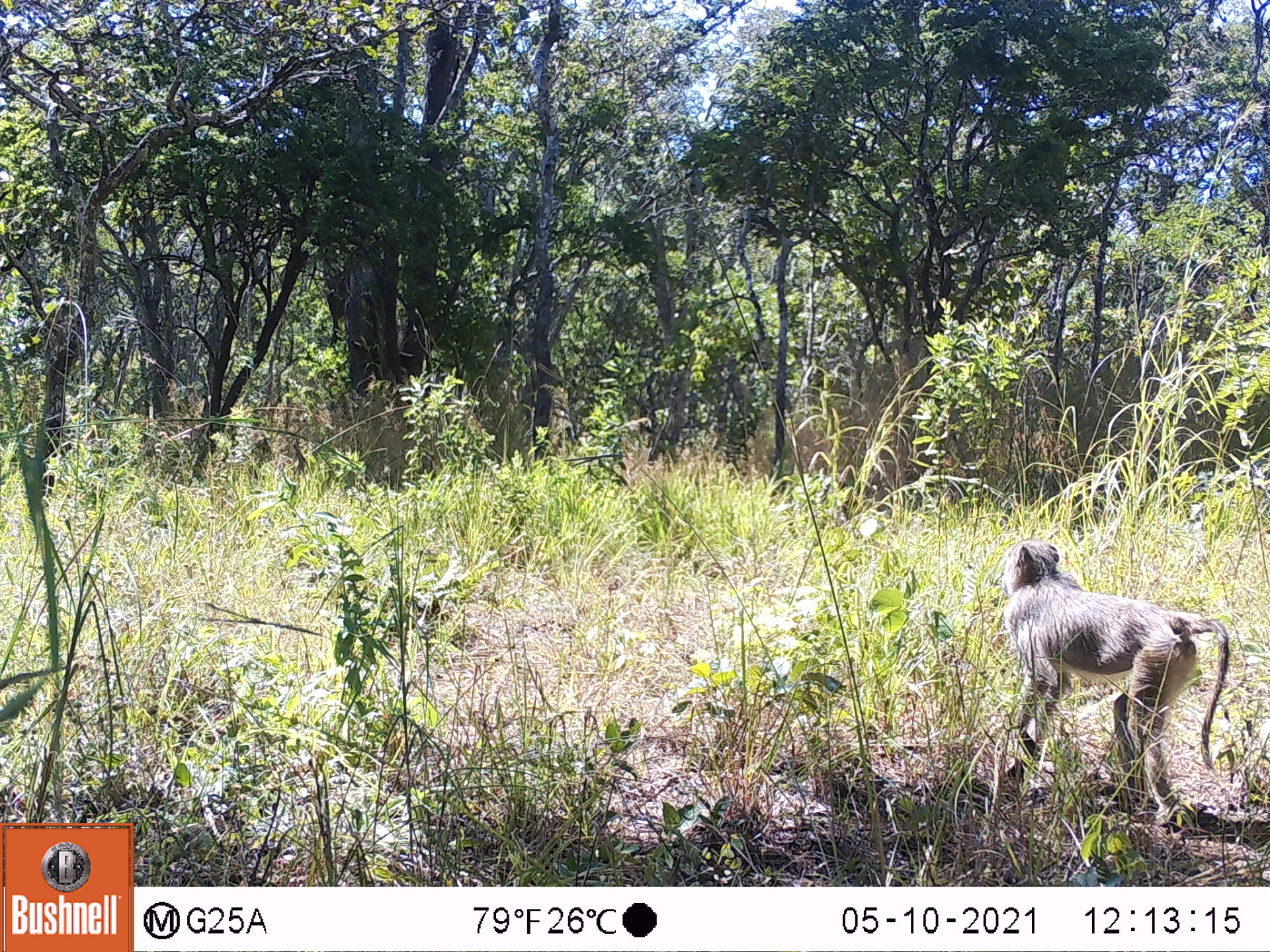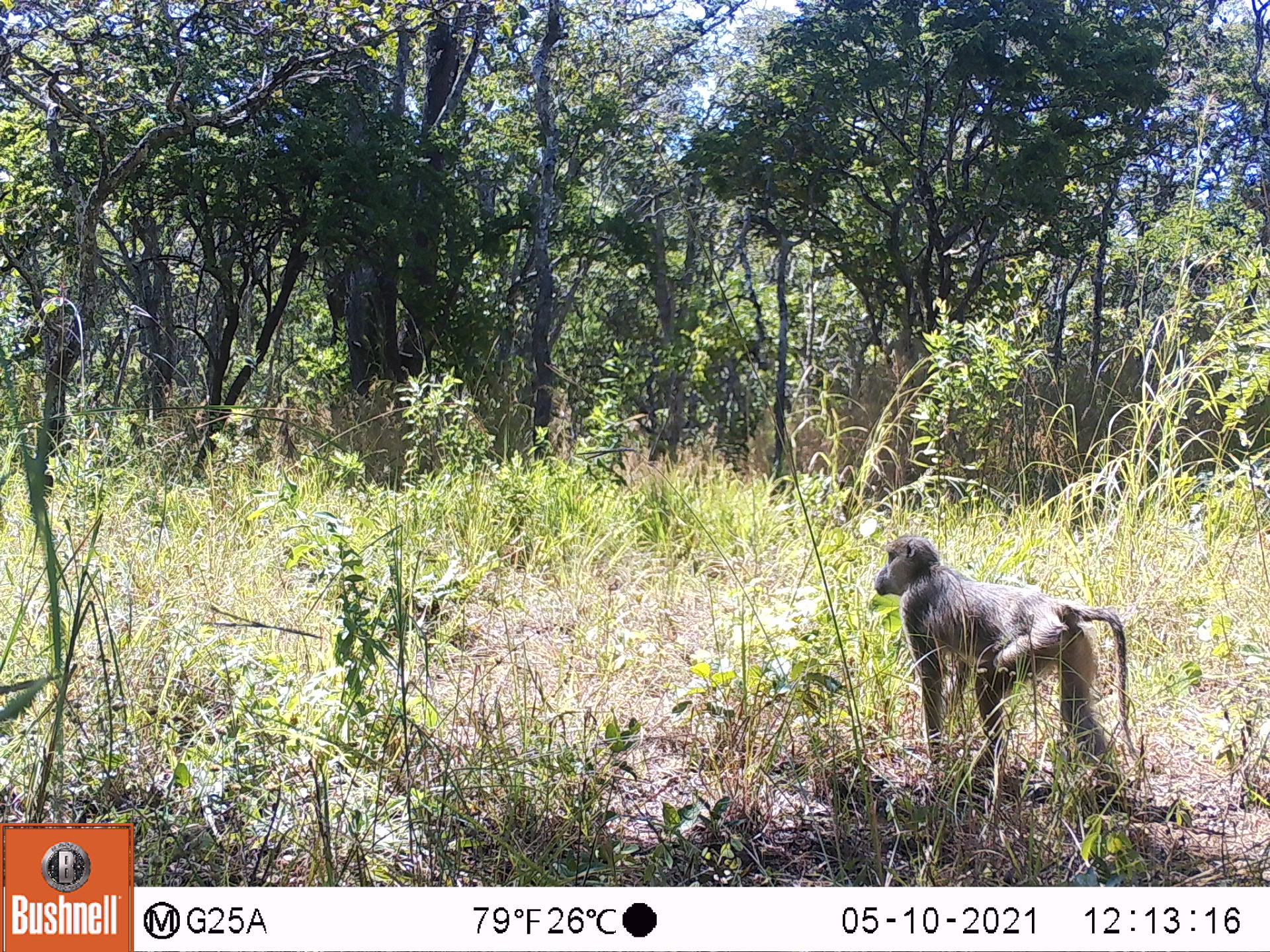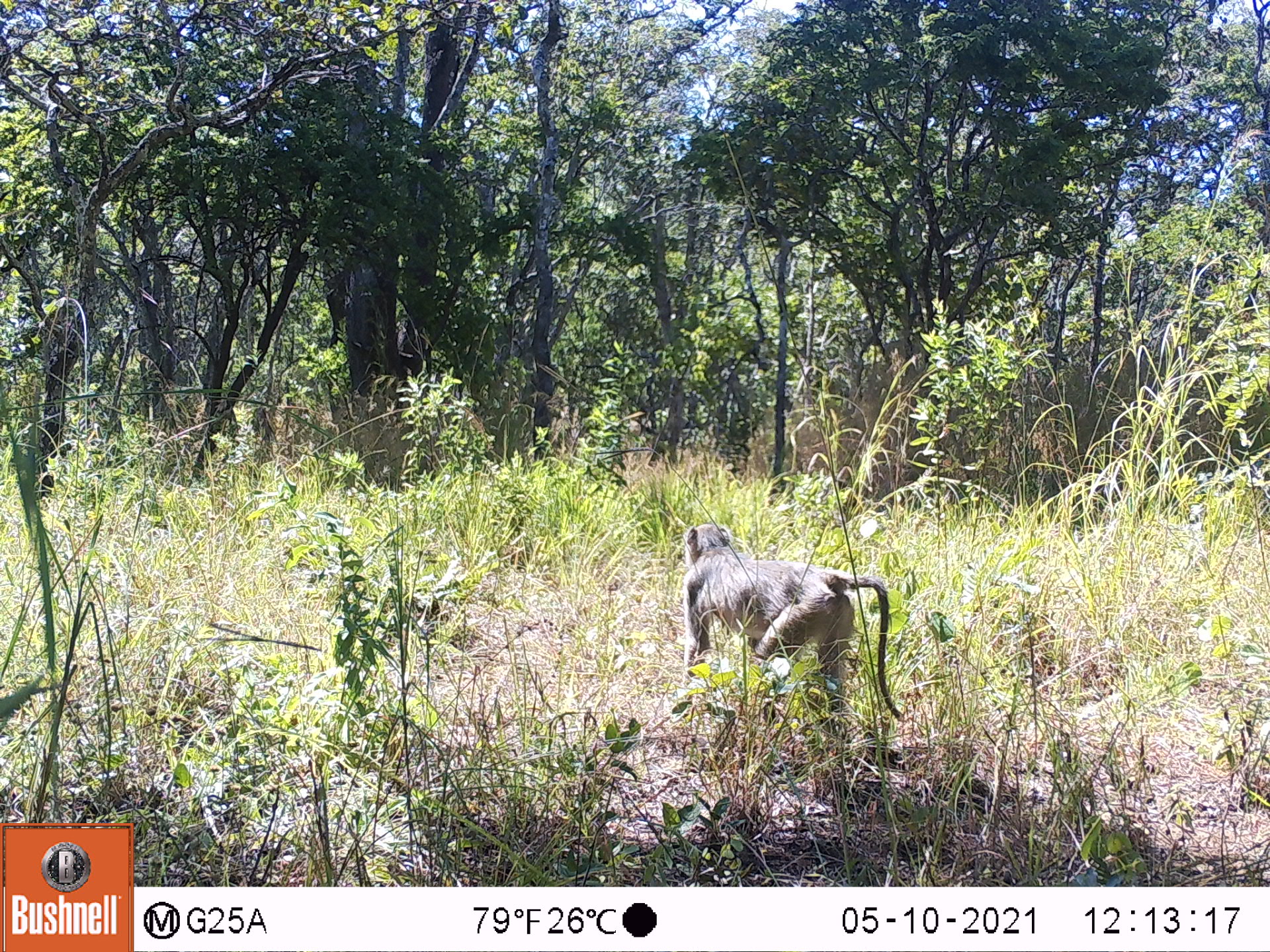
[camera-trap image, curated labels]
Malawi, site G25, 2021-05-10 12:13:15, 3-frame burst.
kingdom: Animalia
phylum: Chordata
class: Mammalia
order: Primates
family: Cercopithecidae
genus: Papio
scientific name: Papio cynocephalus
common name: yellow baboon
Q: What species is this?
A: Yellow baboon (Papio cynocephalus).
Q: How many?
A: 1.